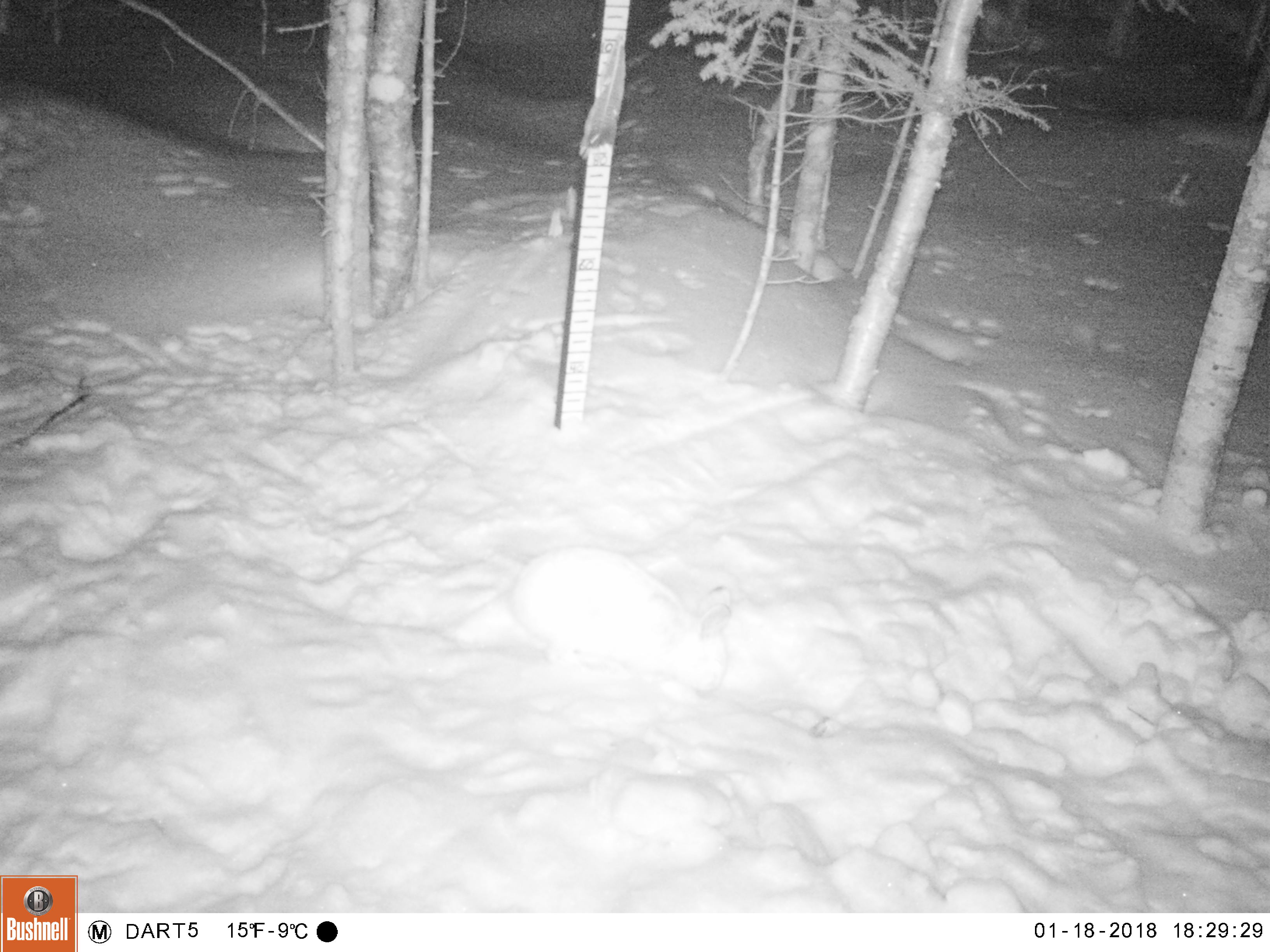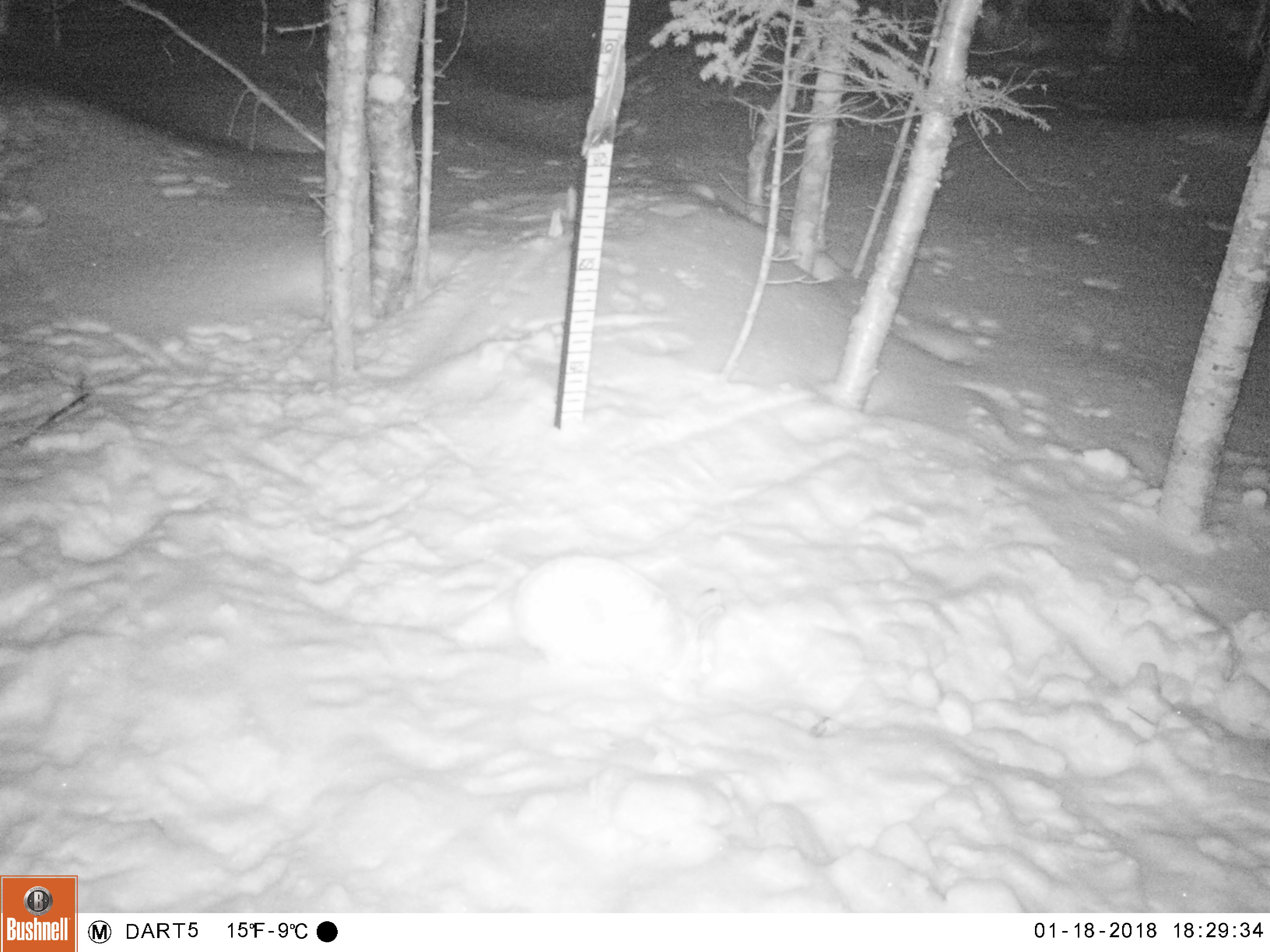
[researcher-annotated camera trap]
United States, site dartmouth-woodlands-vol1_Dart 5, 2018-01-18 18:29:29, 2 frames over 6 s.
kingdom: Animalia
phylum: Chordata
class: Mammalia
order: Lagomorpha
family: Leporidae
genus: Lepus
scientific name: Lepus americanus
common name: snowshoe hare